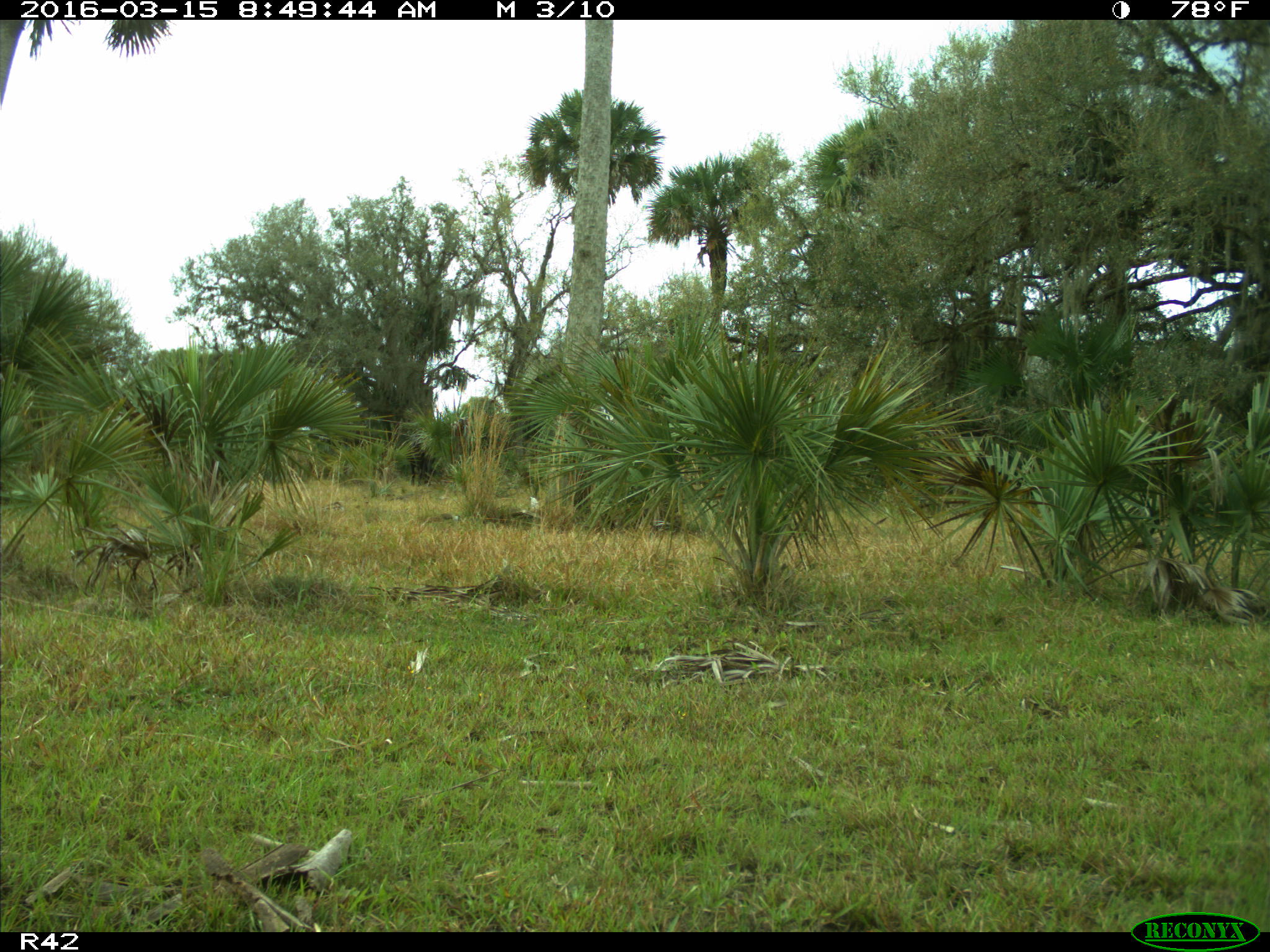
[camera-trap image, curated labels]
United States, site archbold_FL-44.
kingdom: Animalia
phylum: Chordata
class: Mammalia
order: Artiodactyla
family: Bovidae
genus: Bos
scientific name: Bos taurus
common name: domestic cow